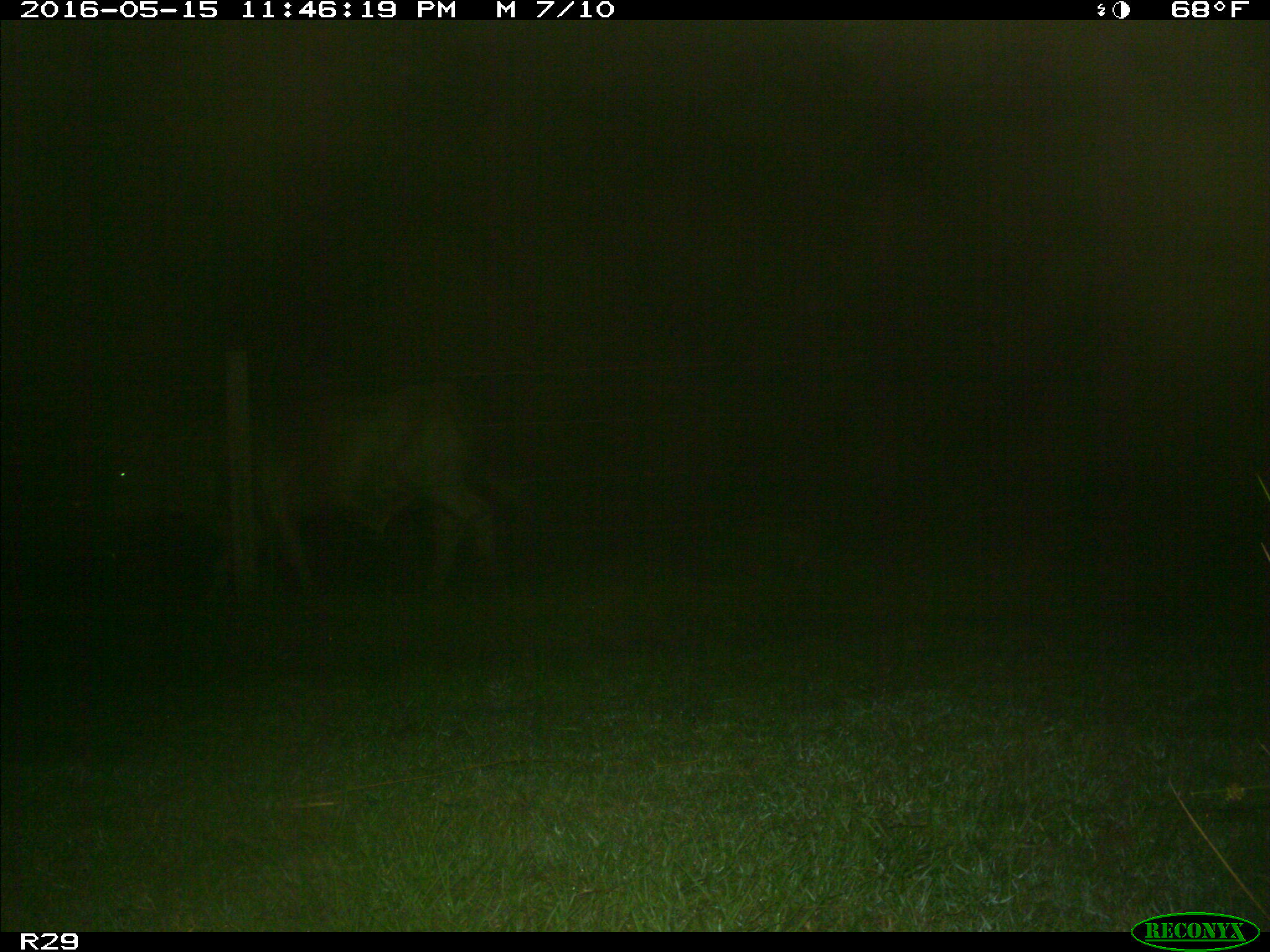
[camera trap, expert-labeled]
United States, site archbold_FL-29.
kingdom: Animalia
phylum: Chordata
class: Mammalia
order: Artiodactyla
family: Bovidae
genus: Bos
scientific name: Bos taurus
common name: domestic cow